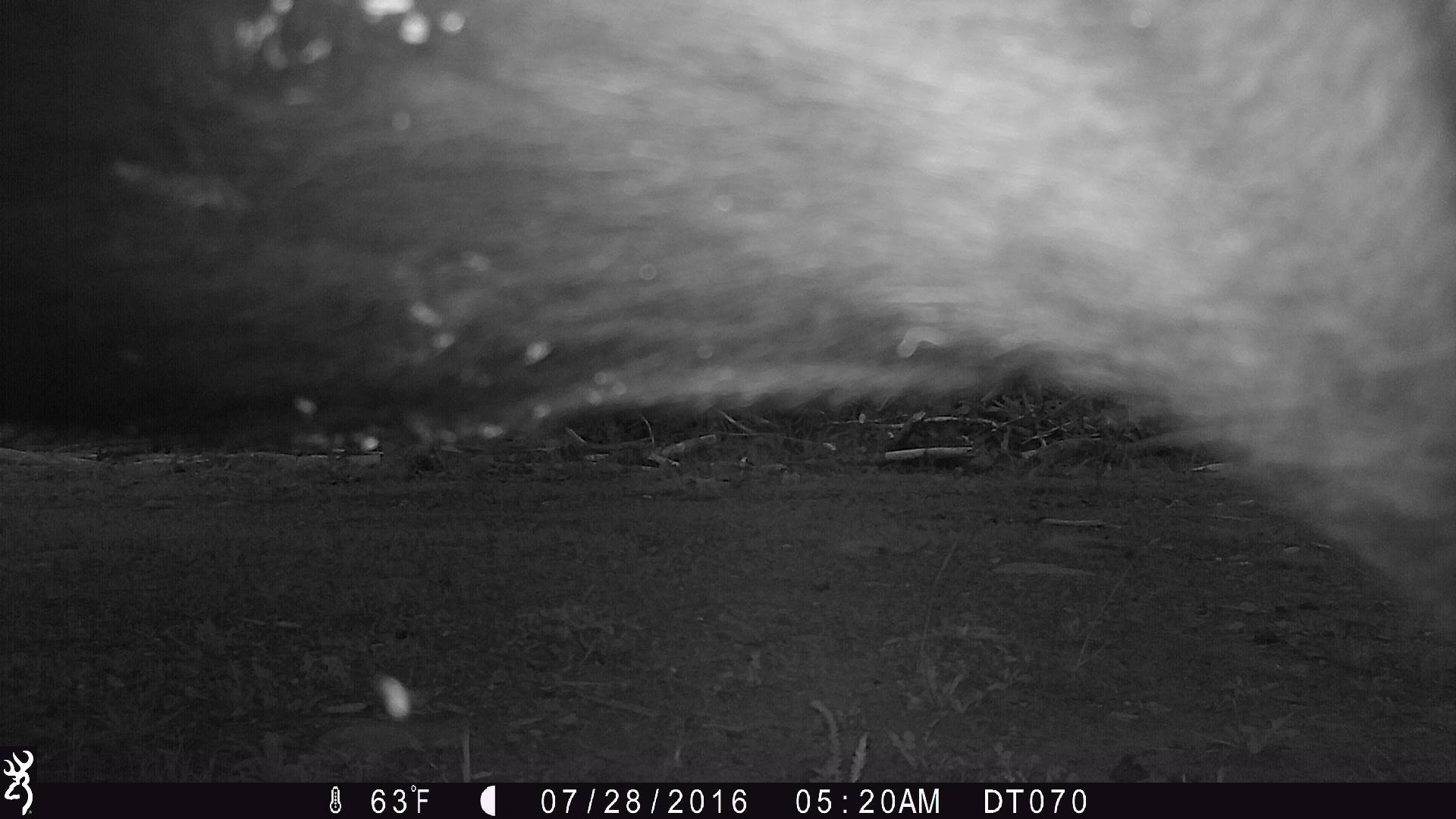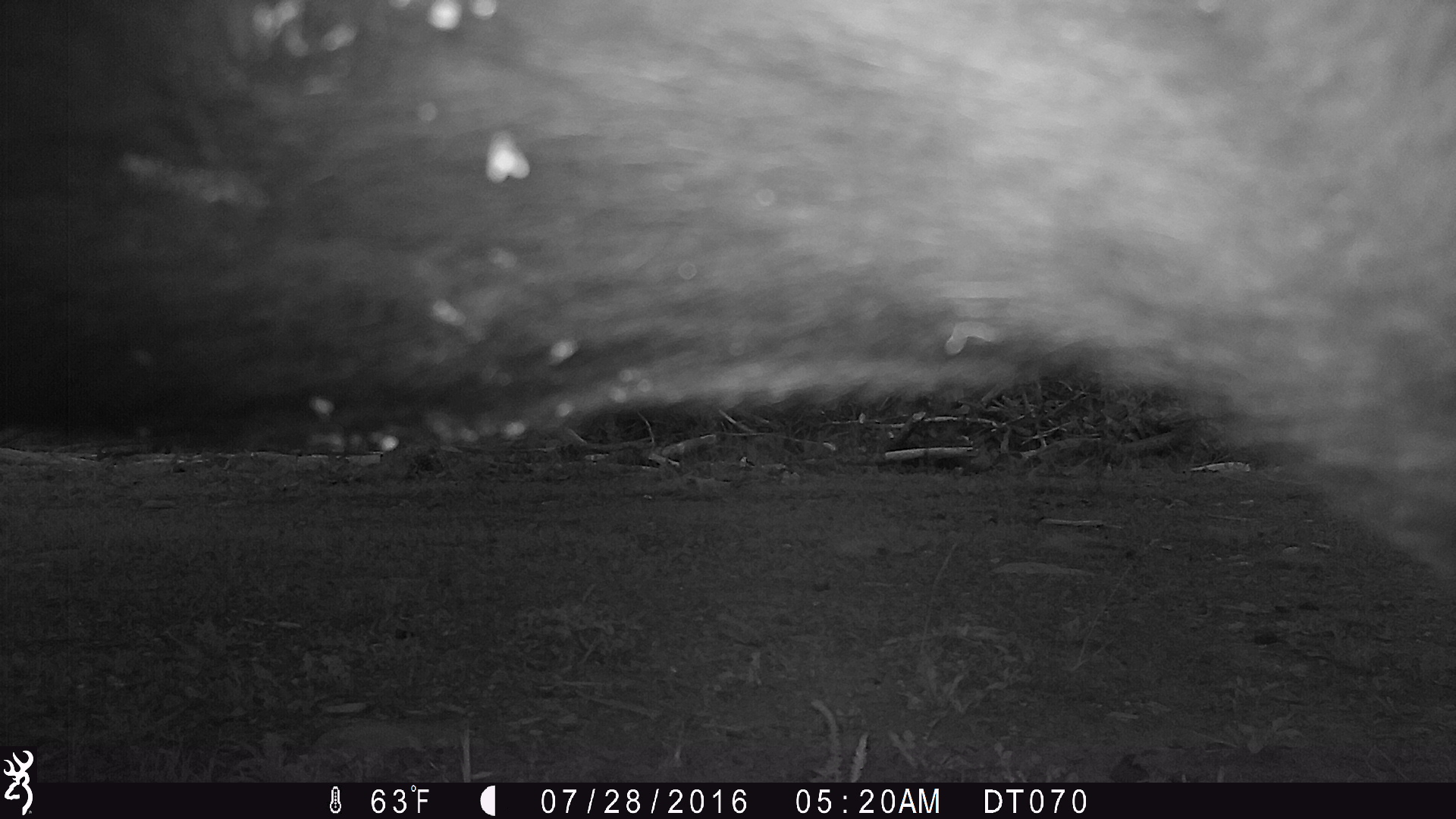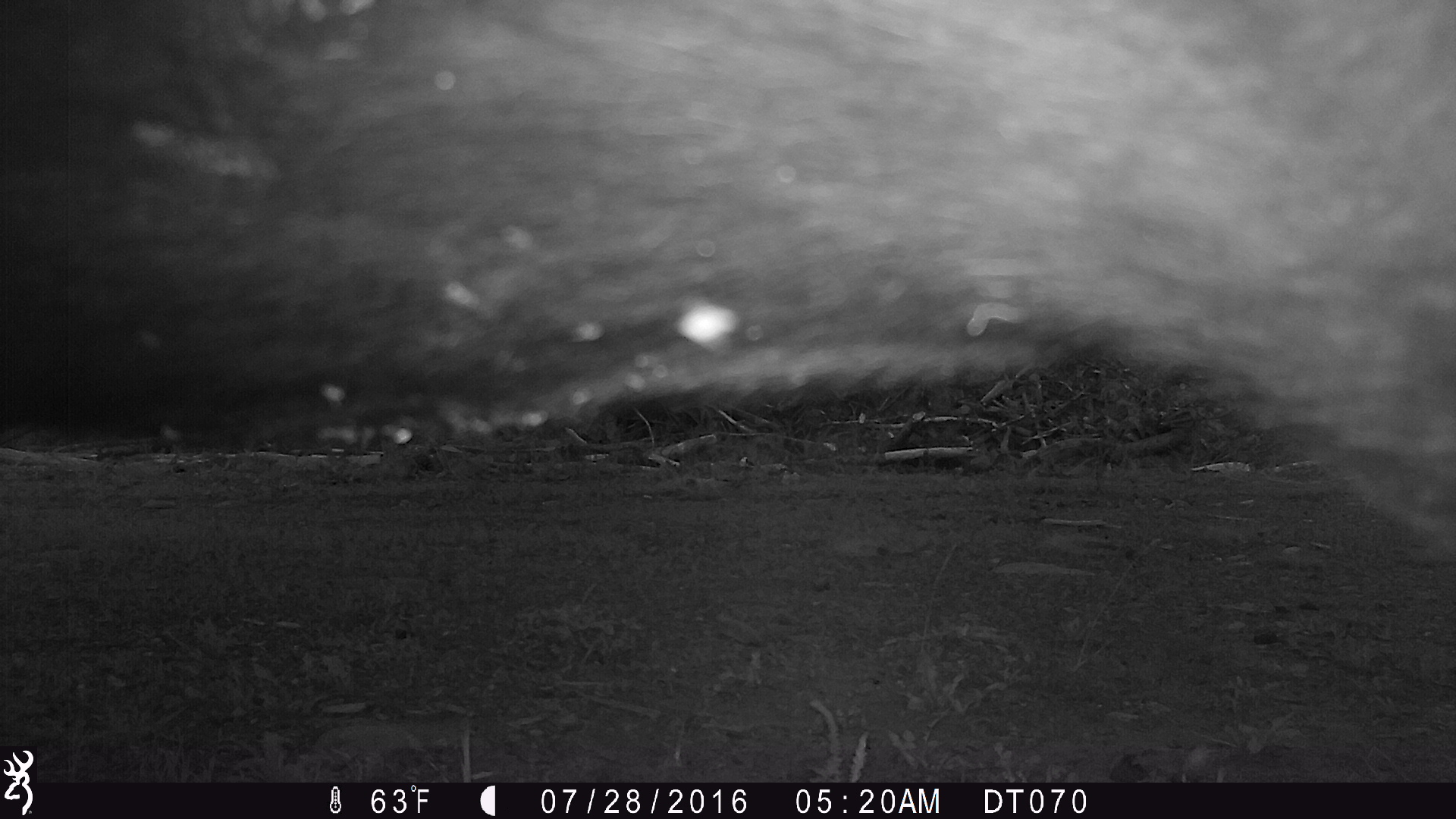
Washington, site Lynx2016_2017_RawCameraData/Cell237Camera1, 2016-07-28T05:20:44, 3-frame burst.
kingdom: Animalia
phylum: Chordata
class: Mammalia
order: Artiodactyla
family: Bovidae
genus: Bos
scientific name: Bos taurus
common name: domestic cattle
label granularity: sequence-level